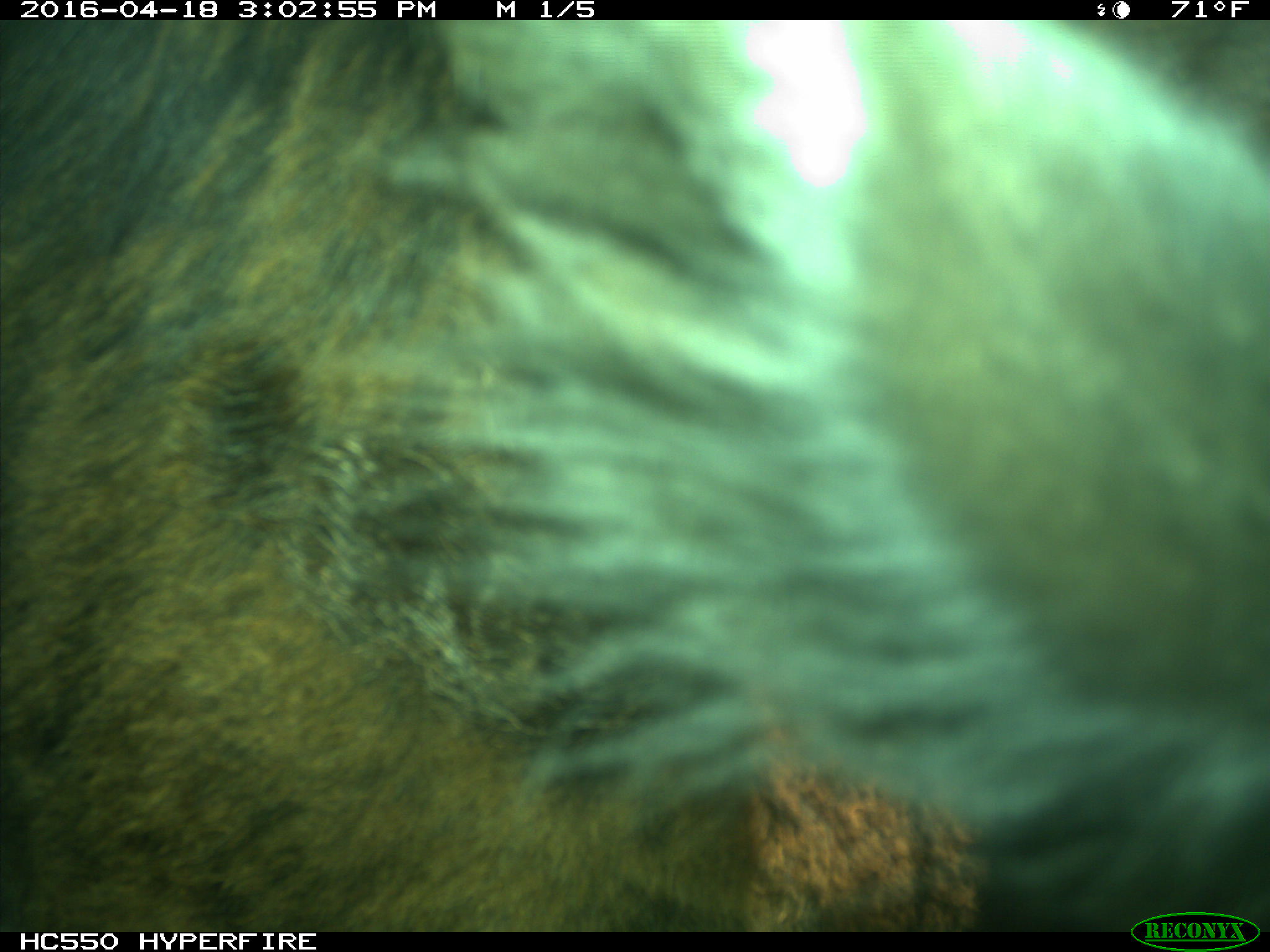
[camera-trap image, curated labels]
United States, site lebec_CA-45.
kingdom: Animalia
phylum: Chordata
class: Mammalia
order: Artiodactyla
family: Bovidae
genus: Bos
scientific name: Bos taurus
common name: domestic cow